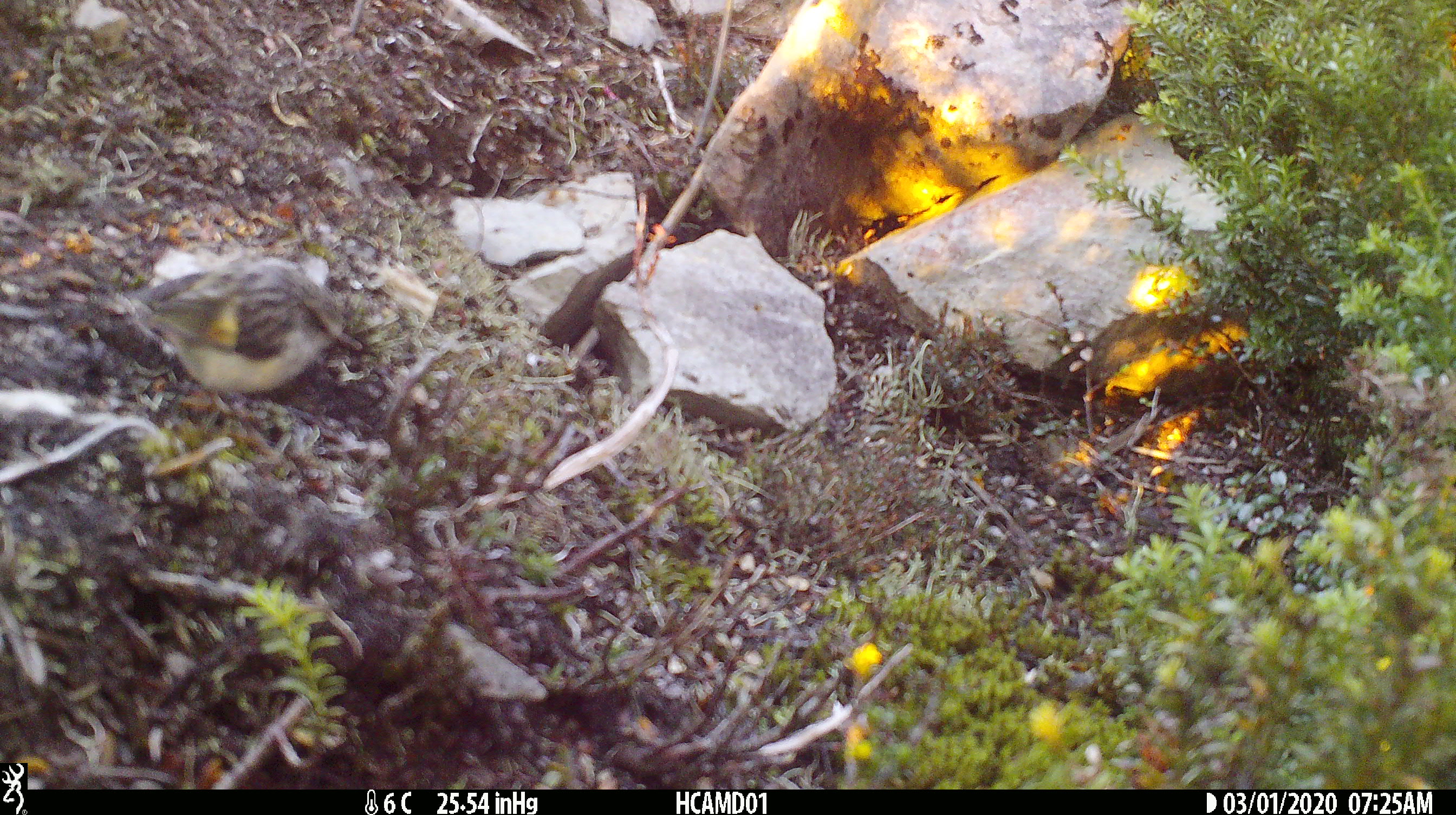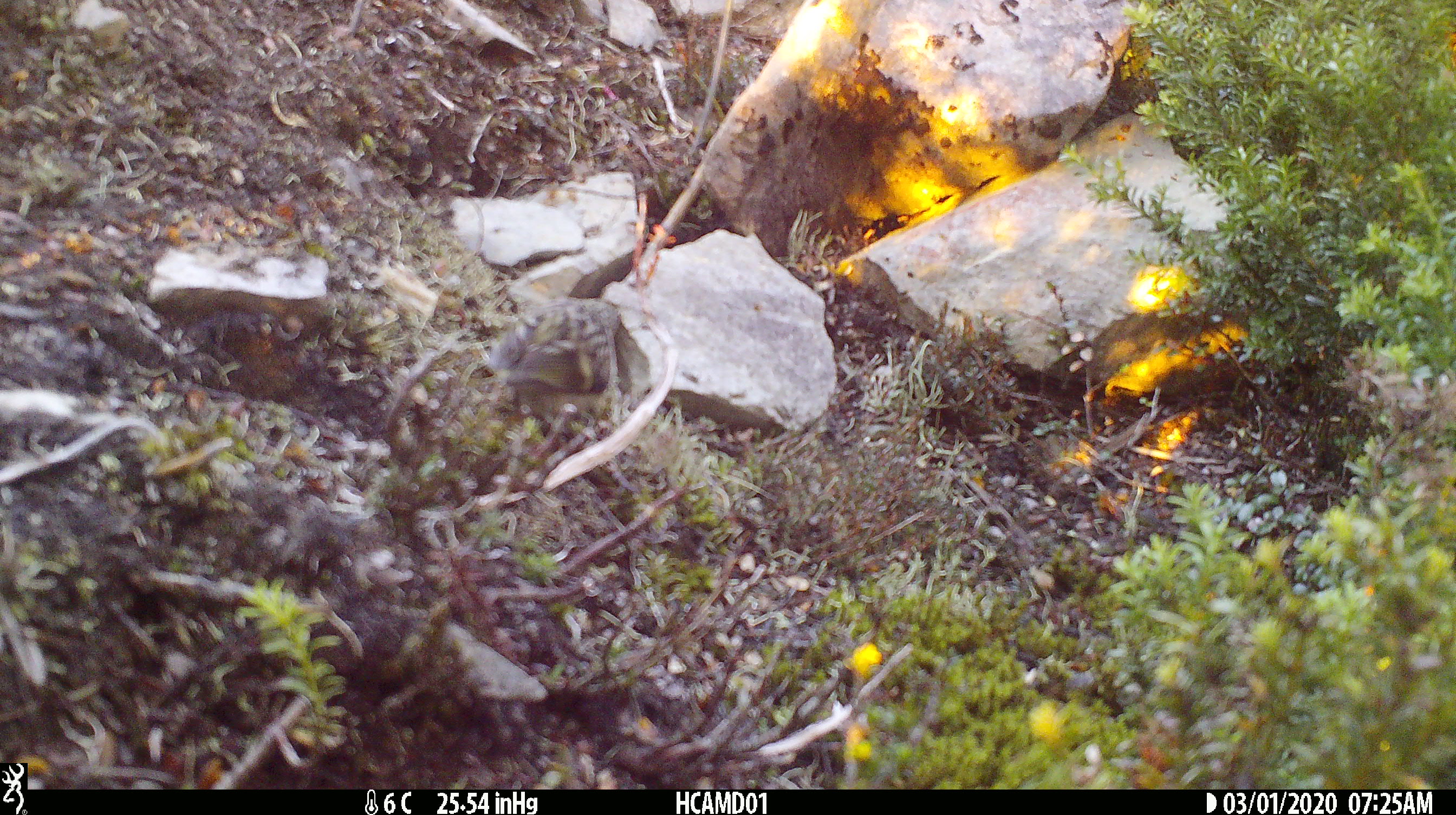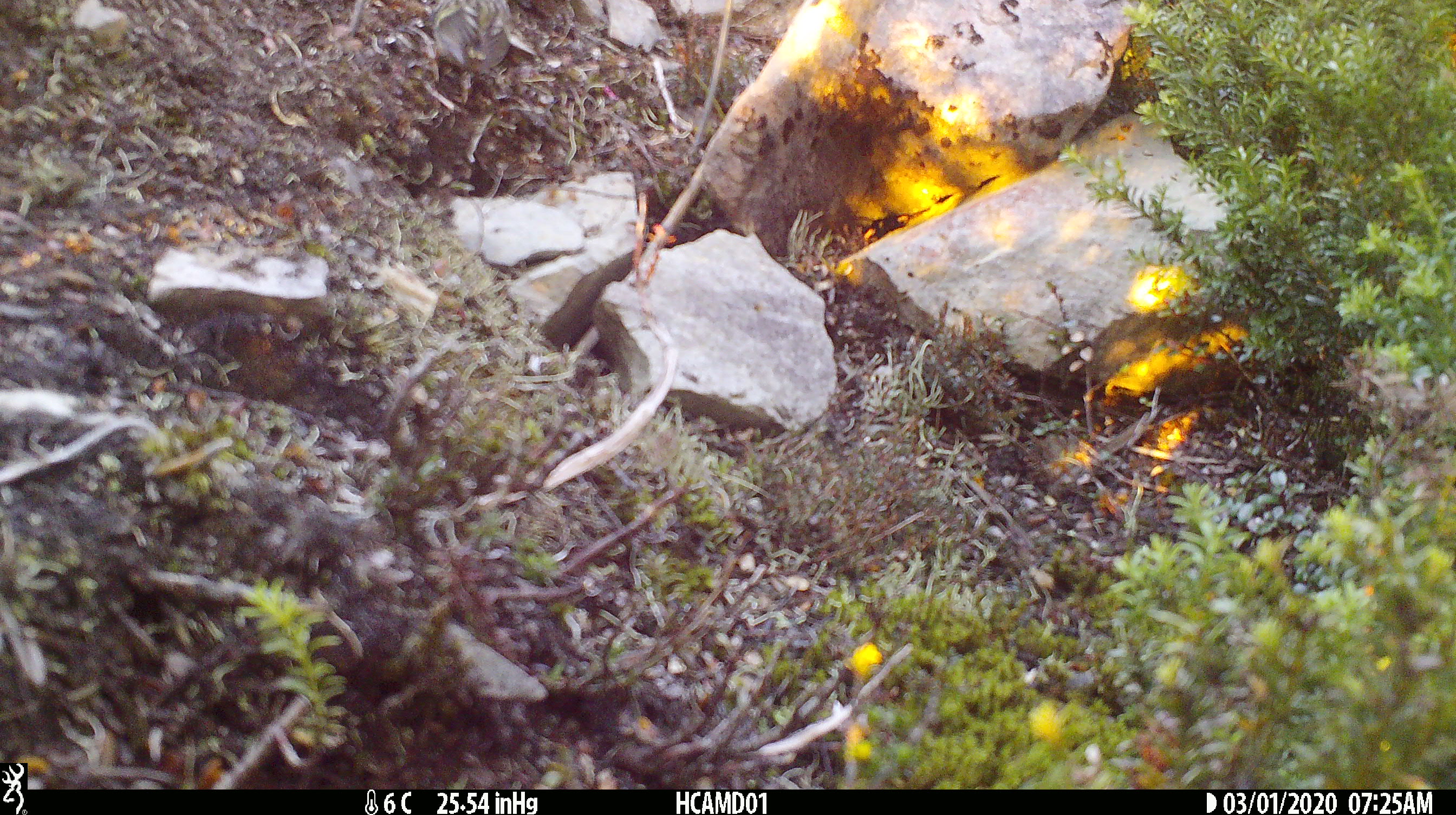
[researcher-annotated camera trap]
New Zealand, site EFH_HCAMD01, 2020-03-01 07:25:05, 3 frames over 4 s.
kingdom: Animalia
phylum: Chordata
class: Aves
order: Passeriformes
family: Acanthisittidae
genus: Acanthisitta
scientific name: Acanthisitta chloris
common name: rifleman